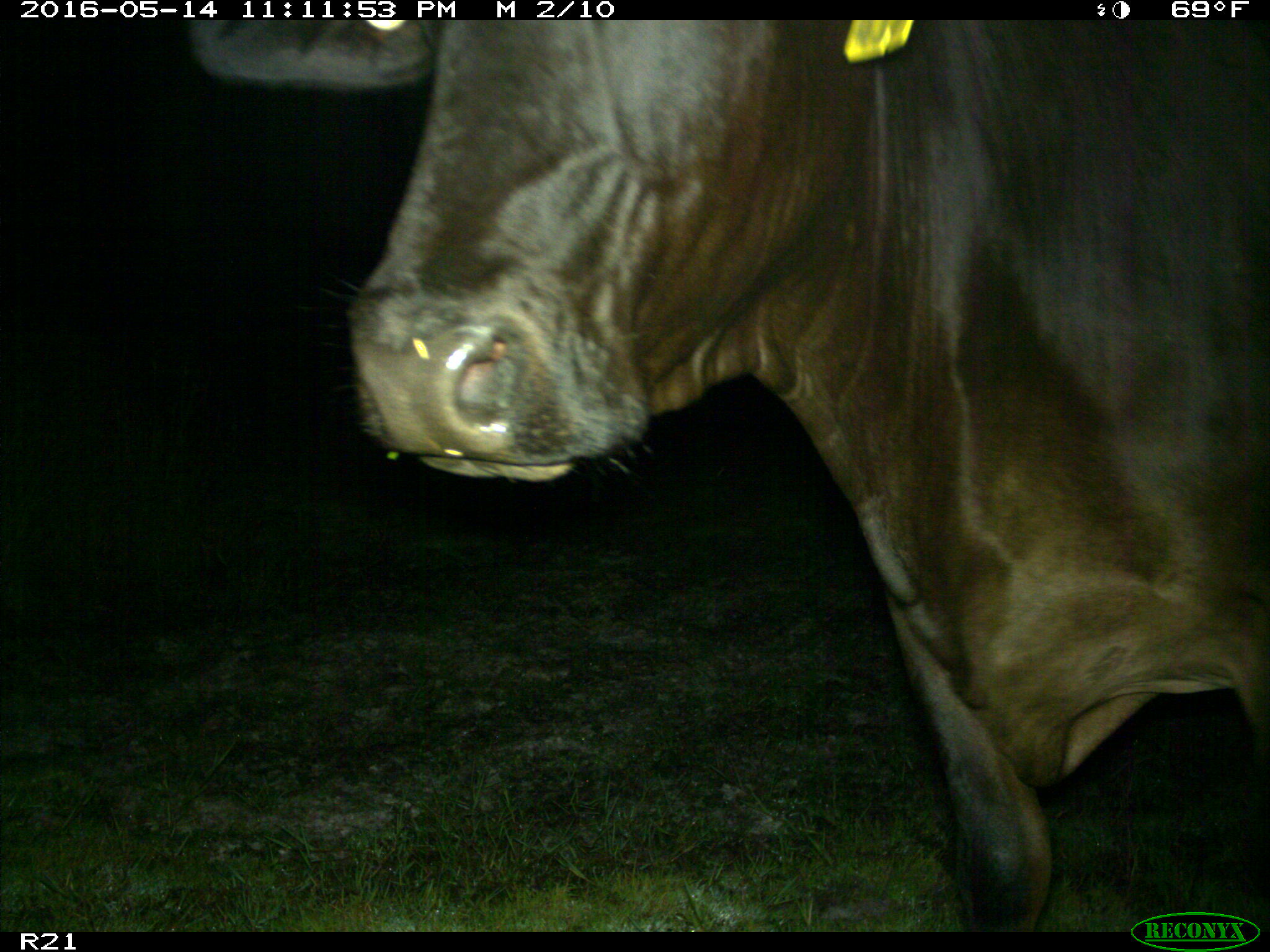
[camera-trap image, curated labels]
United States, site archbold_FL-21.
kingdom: Animalia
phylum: Chordata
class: Mammalia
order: Artiodactyla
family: Bovidae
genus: Bos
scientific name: Bos taurus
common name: domestic cow